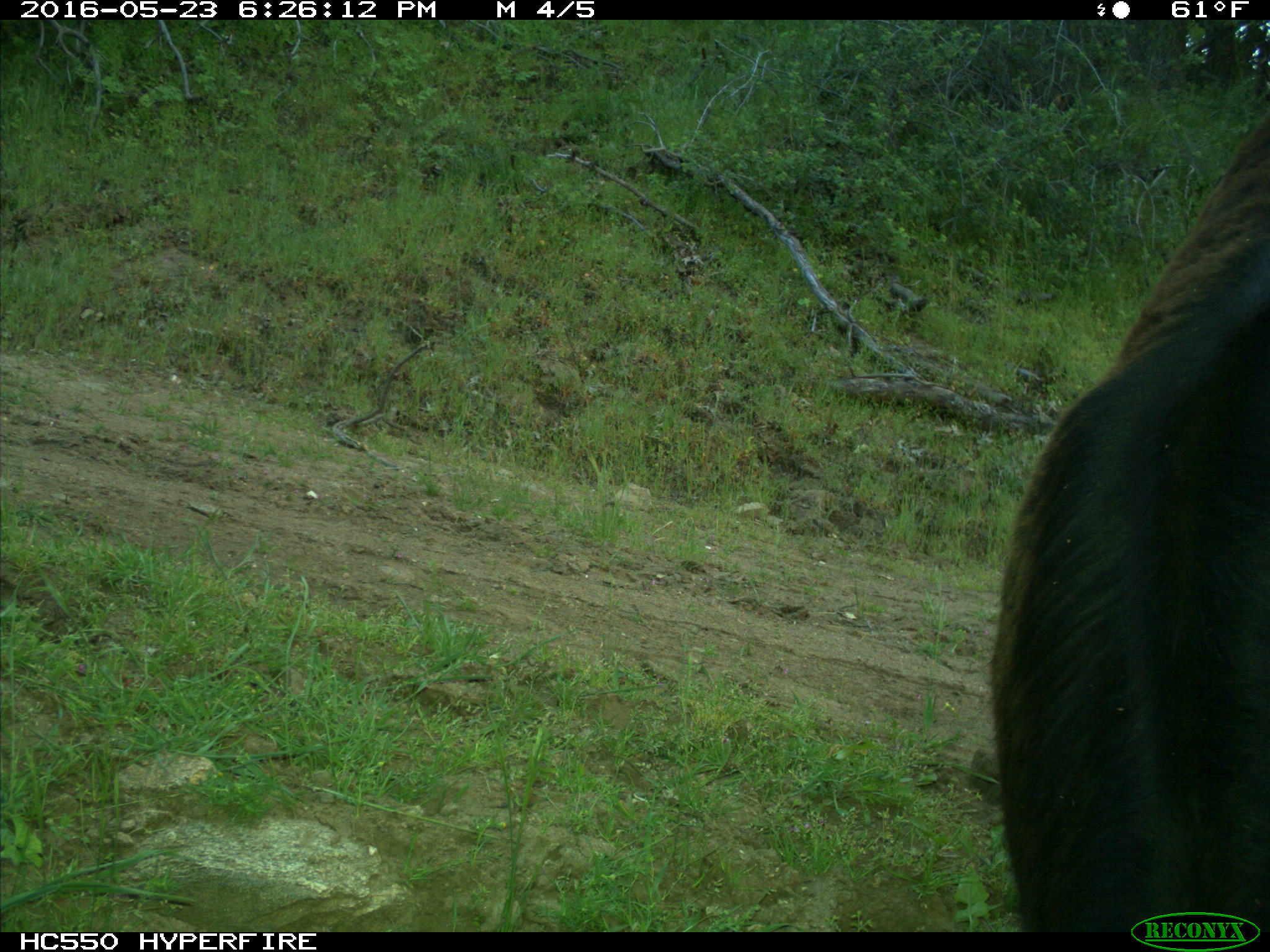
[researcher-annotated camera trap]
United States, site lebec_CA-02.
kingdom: Animalia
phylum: Chordata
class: Mammalia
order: Artiodactyla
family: Bovidae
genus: Bos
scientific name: Bos taurus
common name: domestic cow